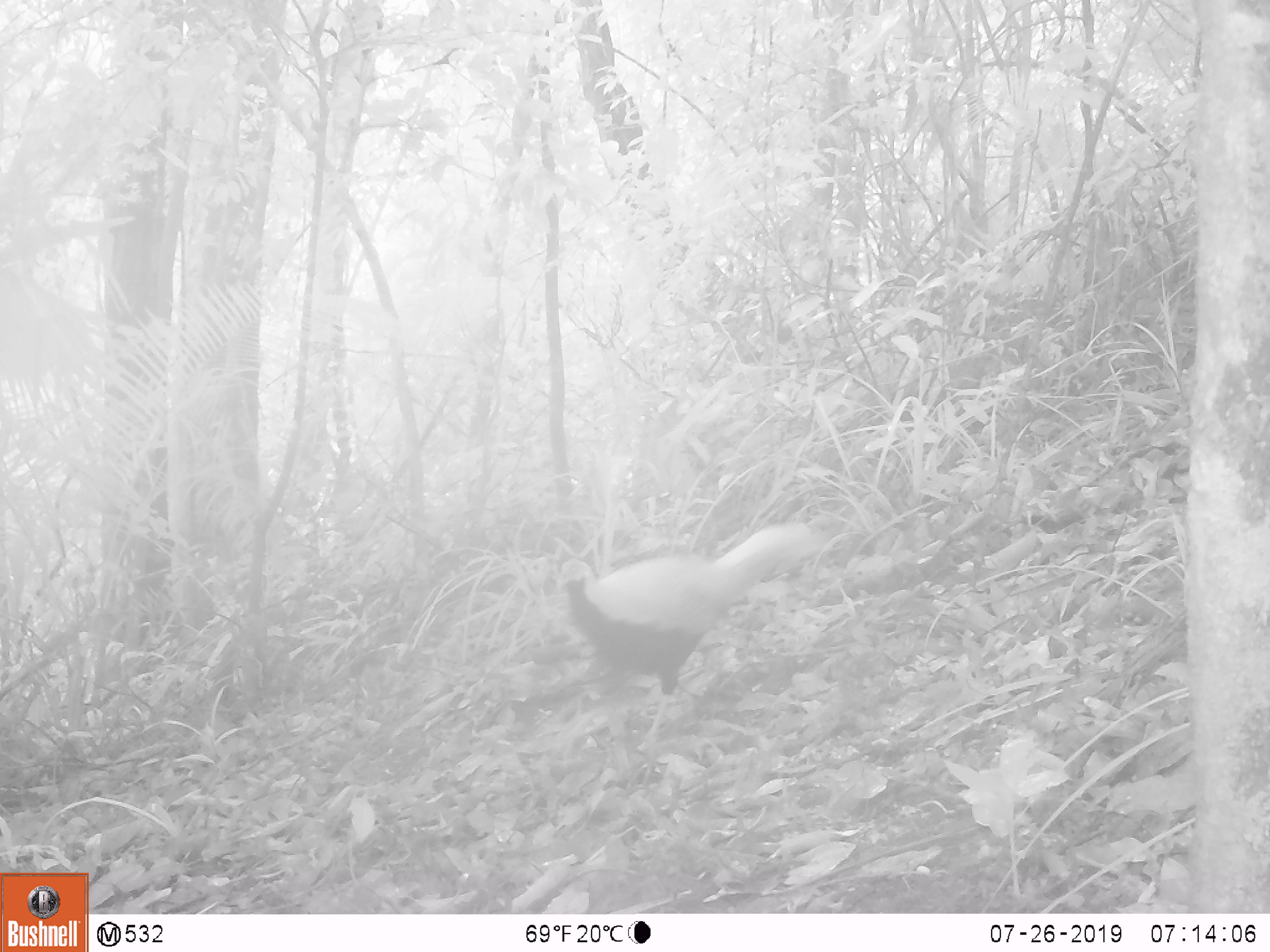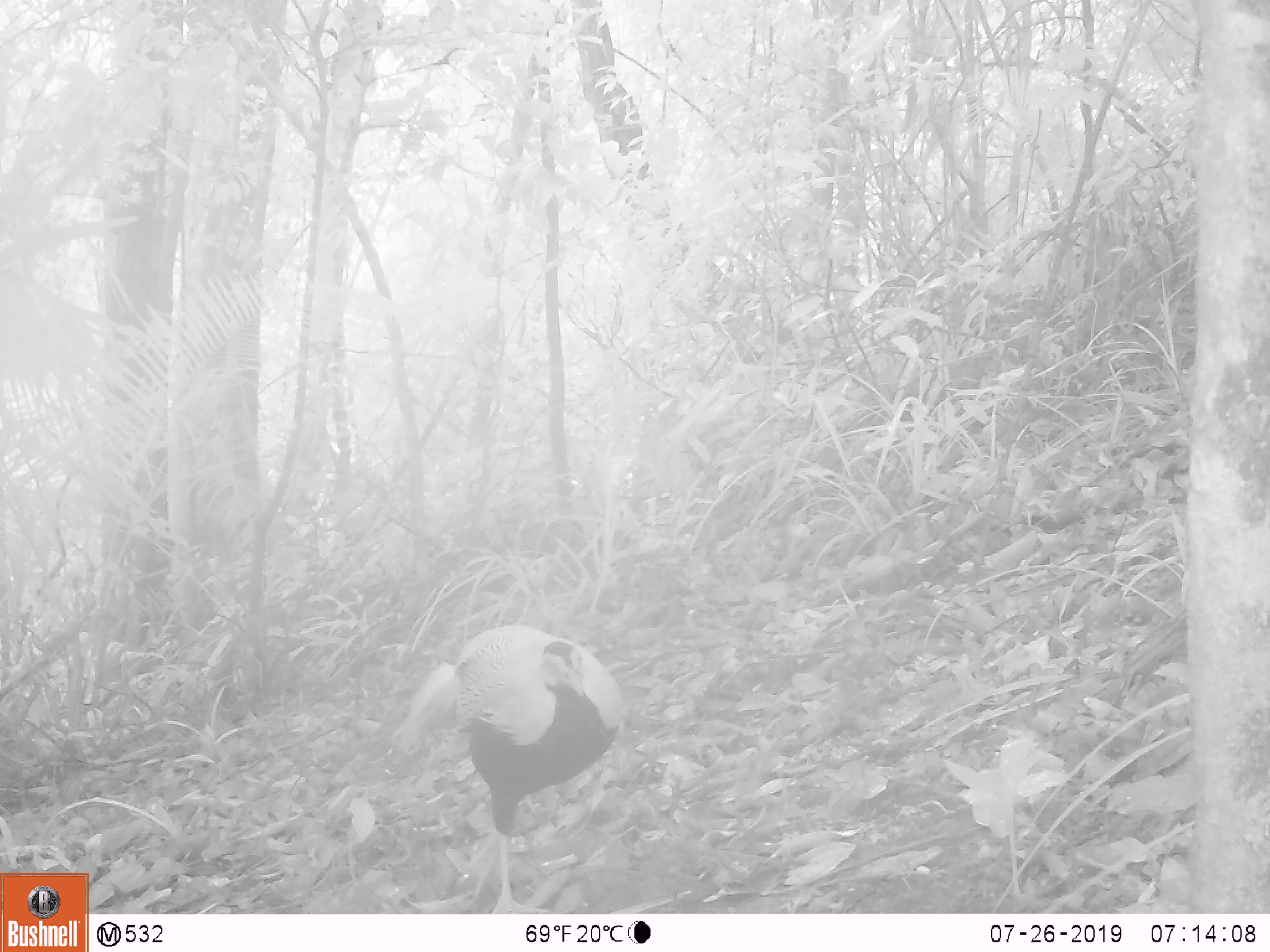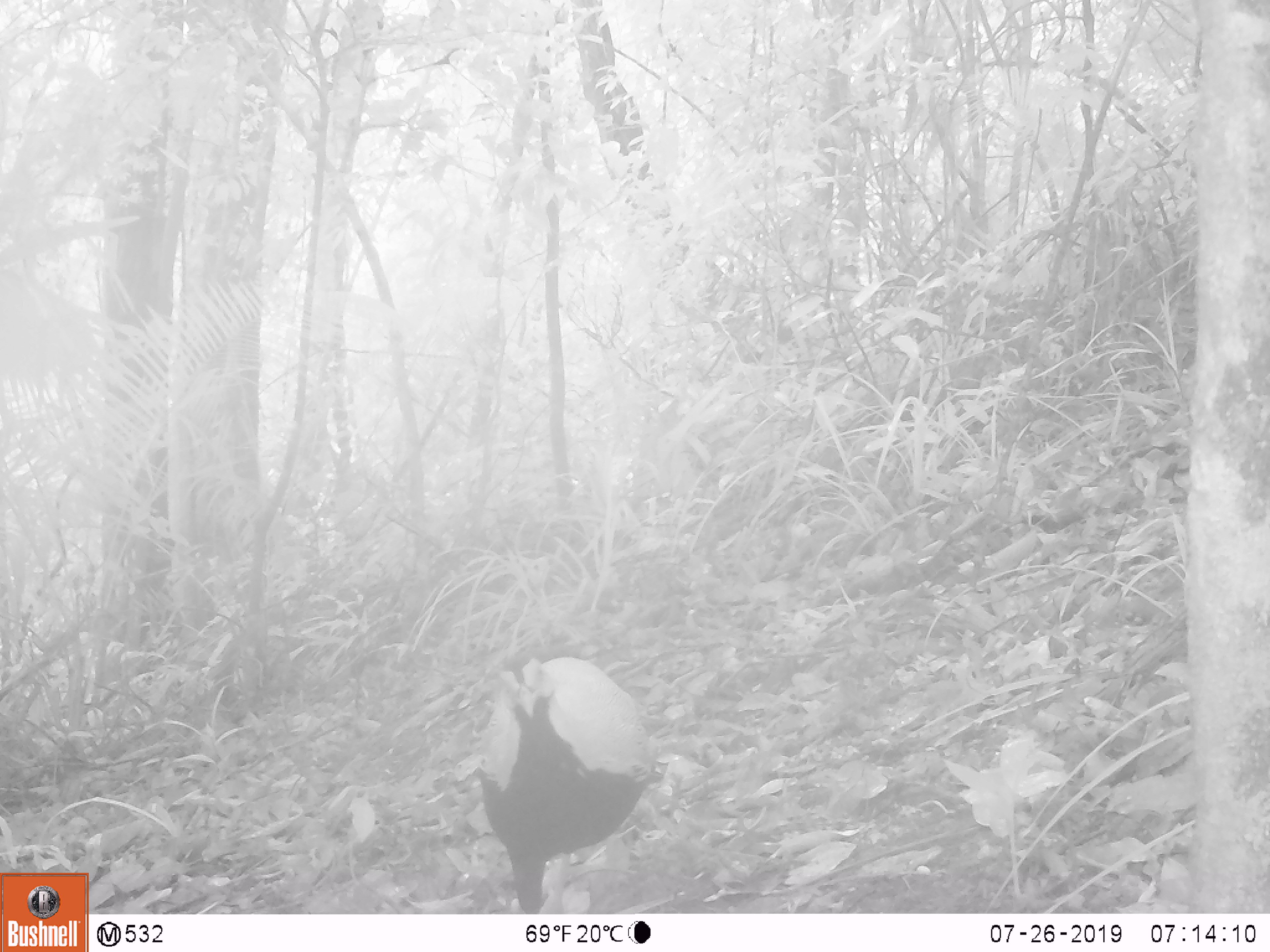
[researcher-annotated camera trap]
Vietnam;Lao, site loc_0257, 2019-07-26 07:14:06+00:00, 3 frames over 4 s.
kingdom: Animalia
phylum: Chordata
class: Aves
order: Galliformes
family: Phasianidae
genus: Lophura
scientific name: Lophura nycthemera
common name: silver pheasant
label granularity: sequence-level